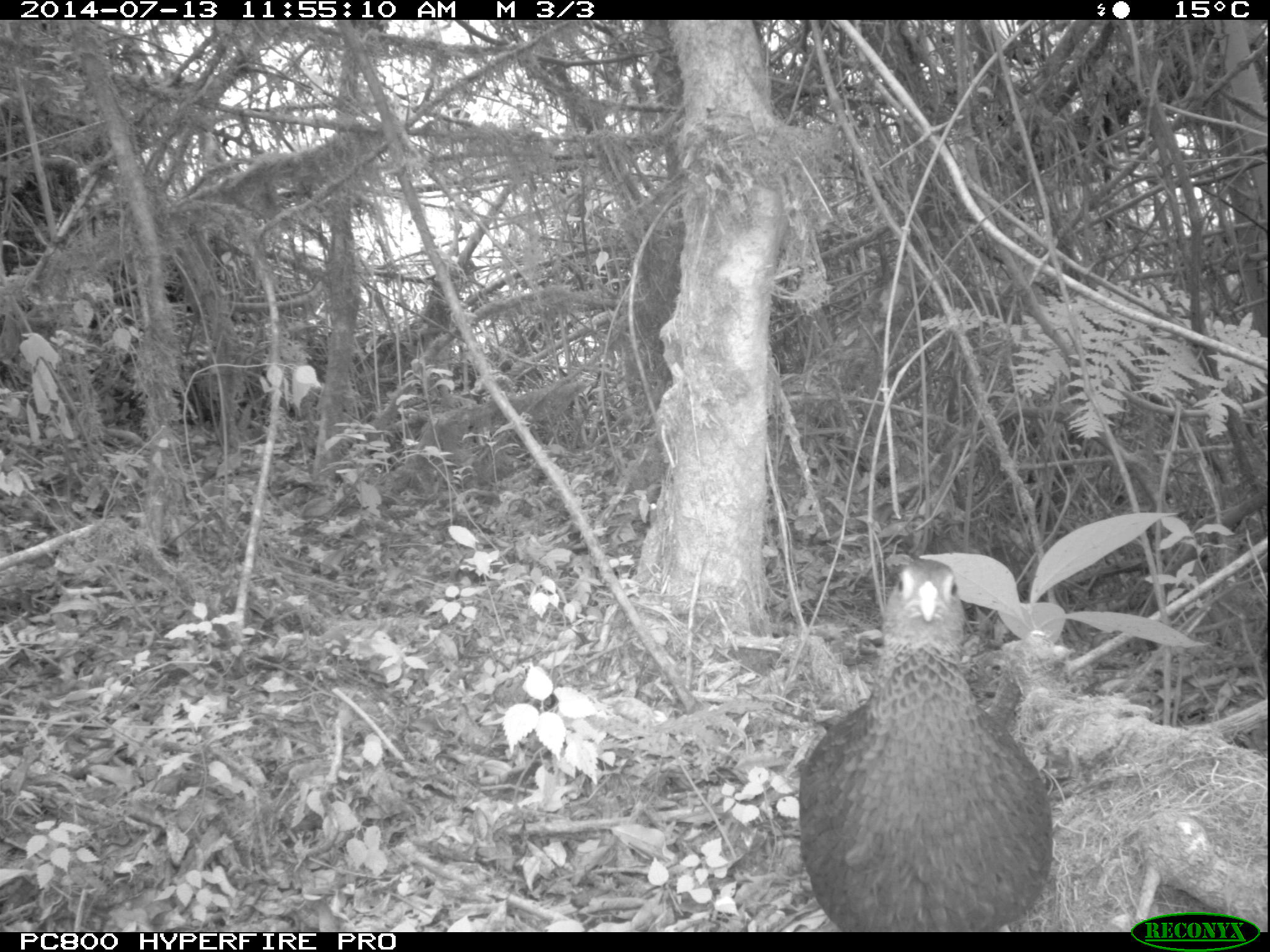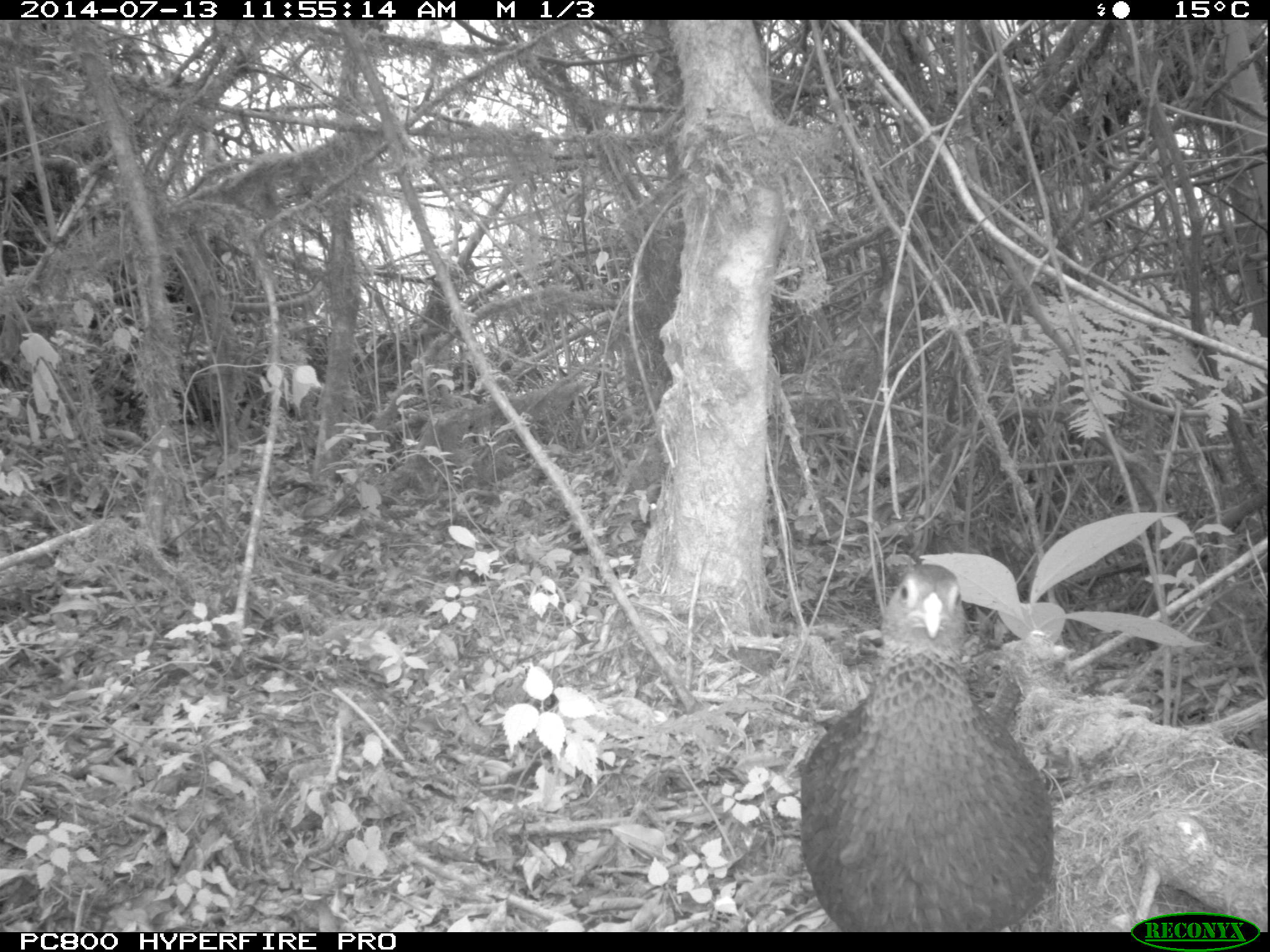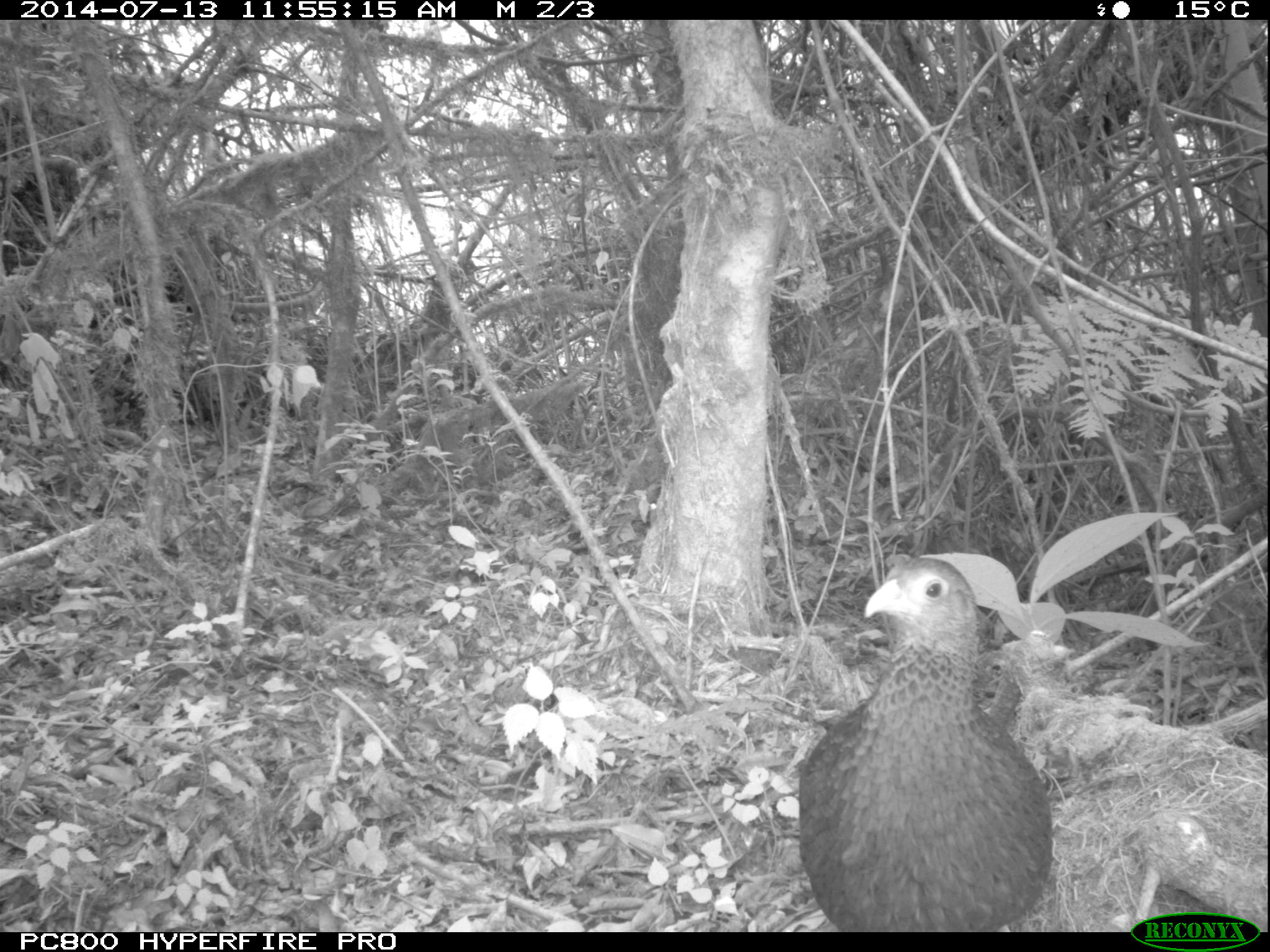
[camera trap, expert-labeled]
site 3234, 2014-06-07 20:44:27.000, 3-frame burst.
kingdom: Animalia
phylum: Chordata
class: Aves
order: Galliformes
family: Phasianidae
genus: Pternistis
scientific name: Pternistis nobilis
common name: handsome francolin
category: francolinus nobilis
Francolinus nobilis (handsome francolin) (Pternistis nobilis), count 1.